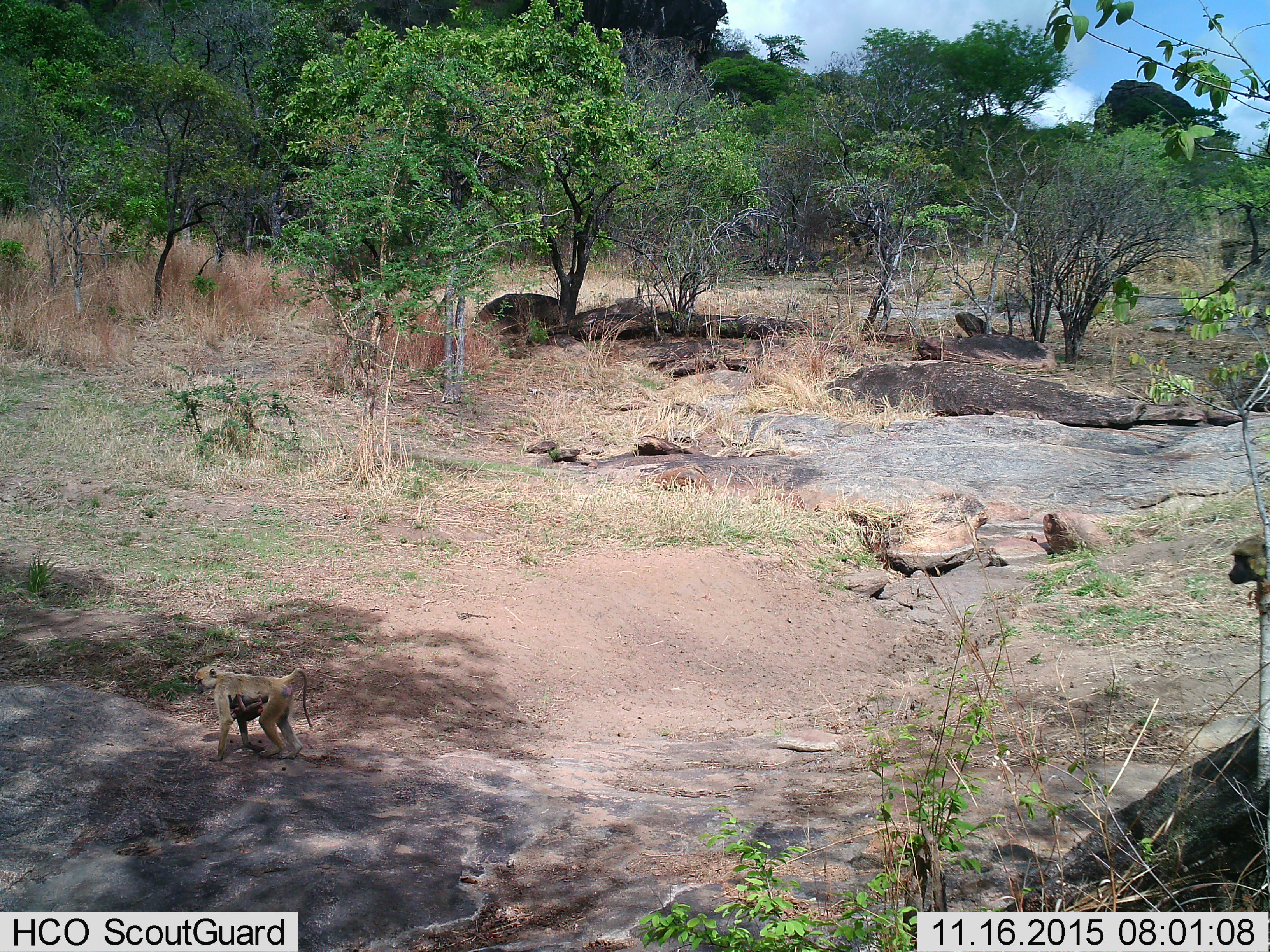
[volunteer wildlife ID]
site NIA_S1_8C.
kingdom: Animalia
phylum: Chordata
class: Mammalia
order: Primates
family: Cercopithecidae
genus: Papio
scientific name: Papio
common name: baboon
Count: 3.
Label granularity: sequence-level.